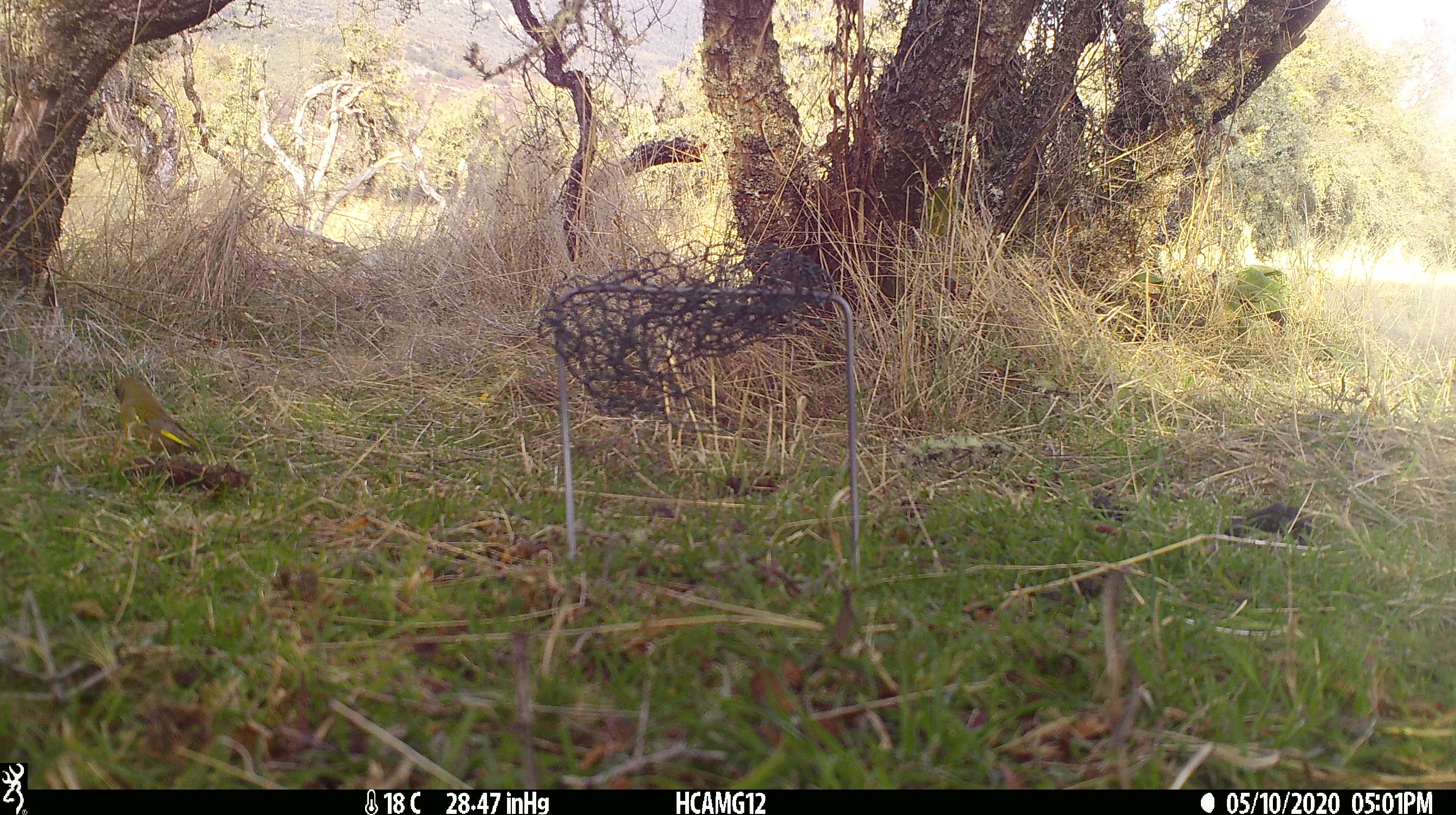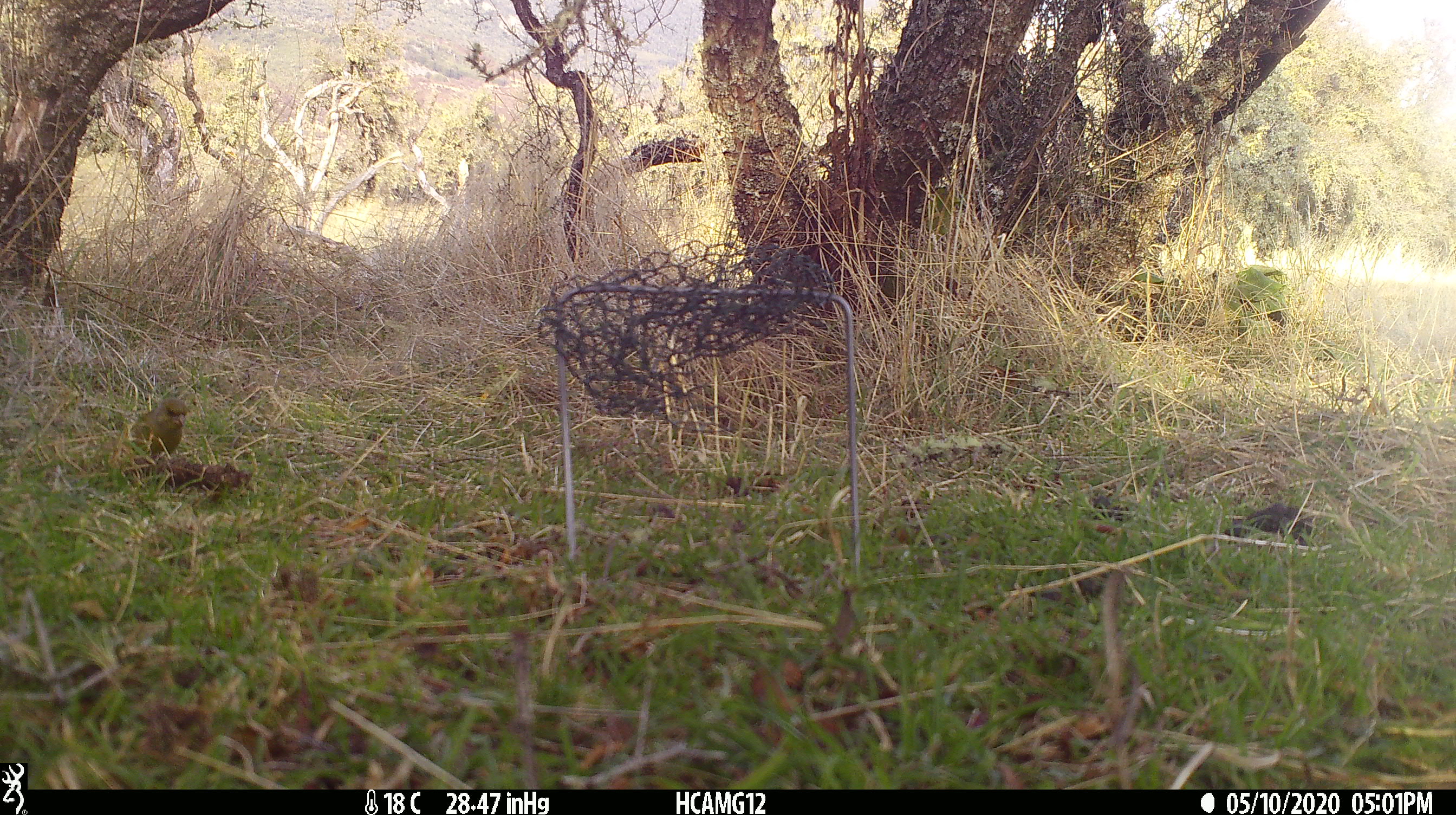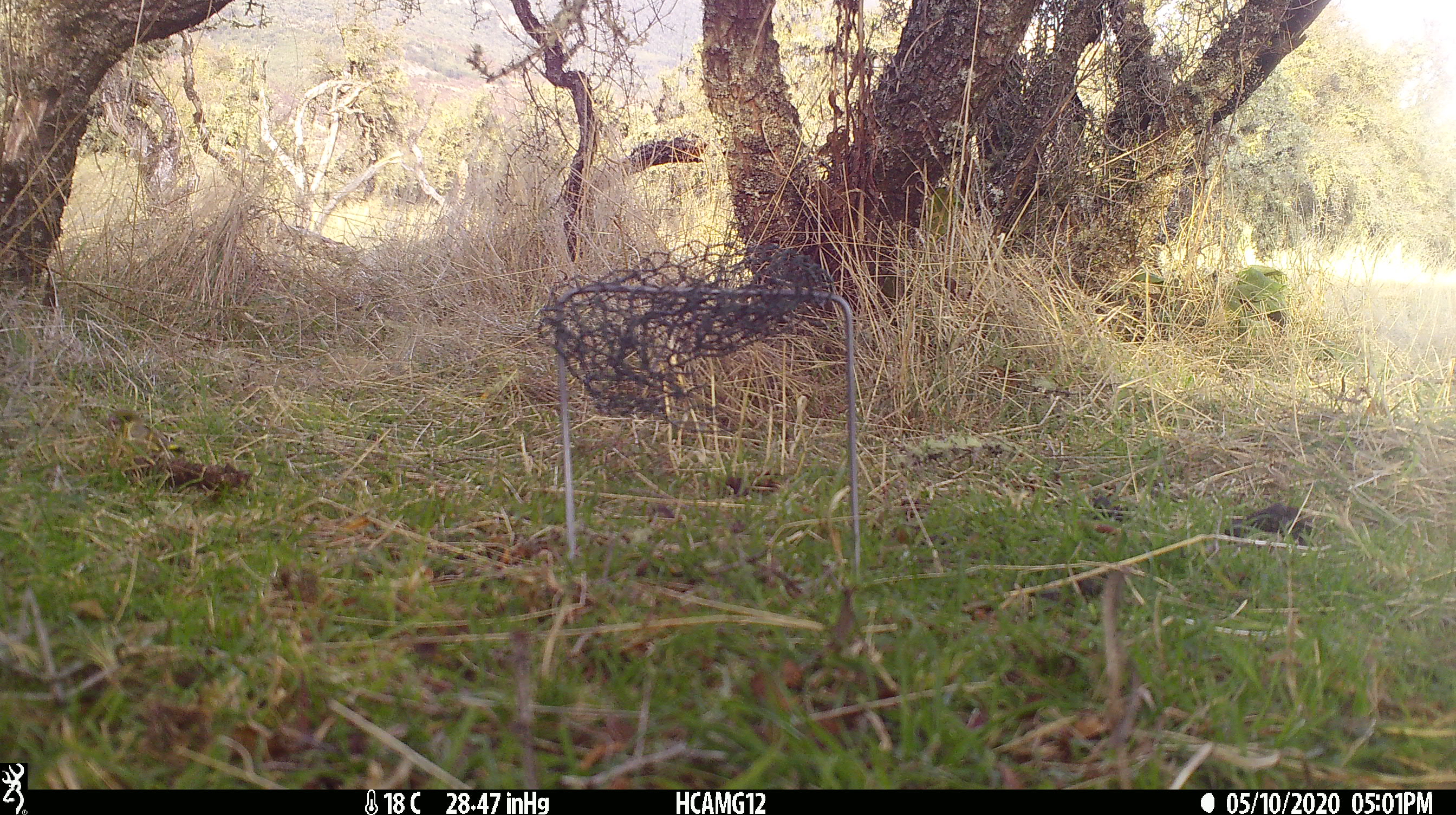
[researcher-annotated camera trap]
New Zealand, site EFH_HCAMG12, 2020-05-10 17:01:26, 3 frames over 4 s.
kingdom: Animalia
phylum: Chordata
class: Aves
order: Passeriformes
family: Fringillidae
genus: Chloris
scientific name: Chloris chloris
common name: greenfinch